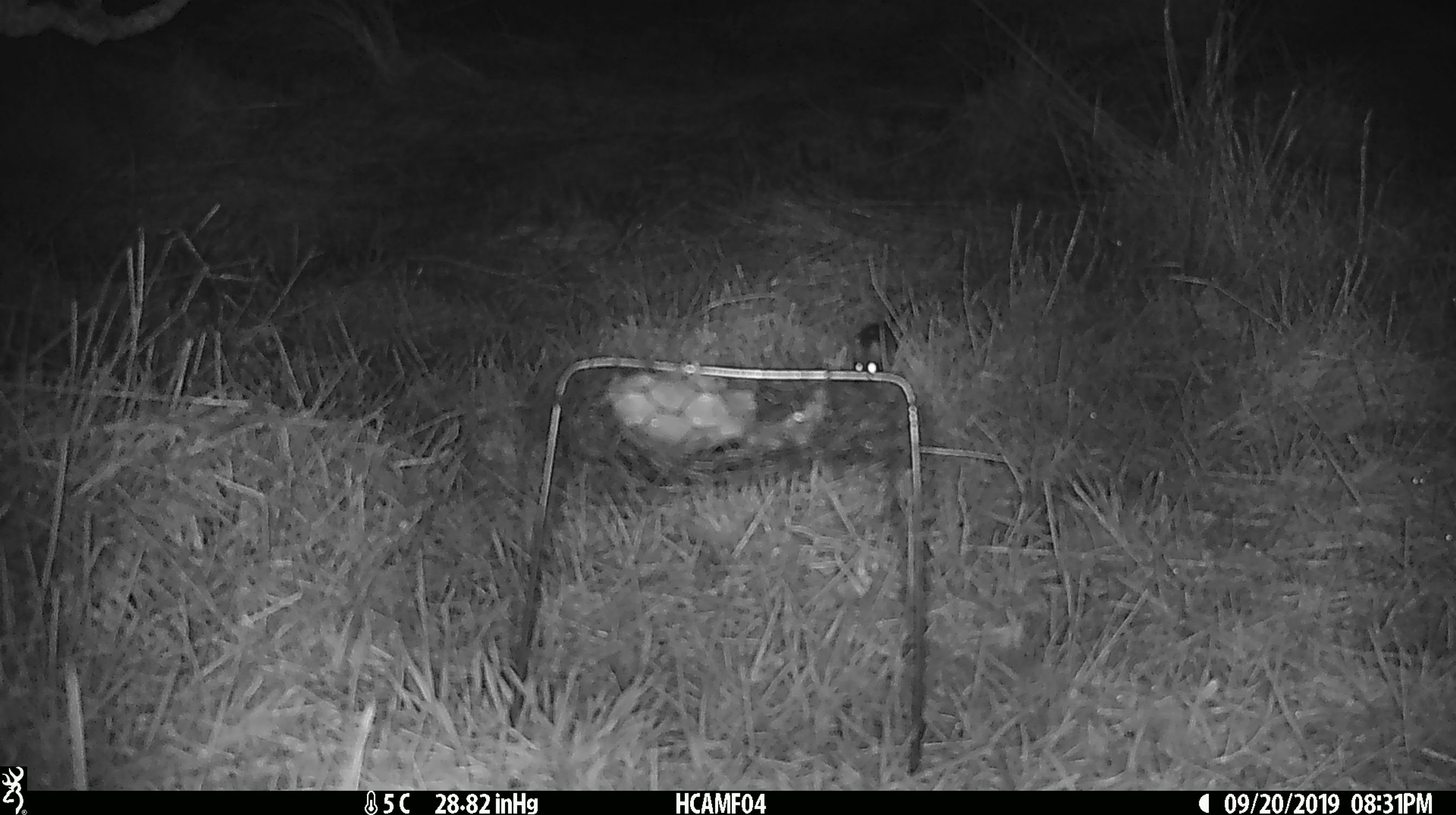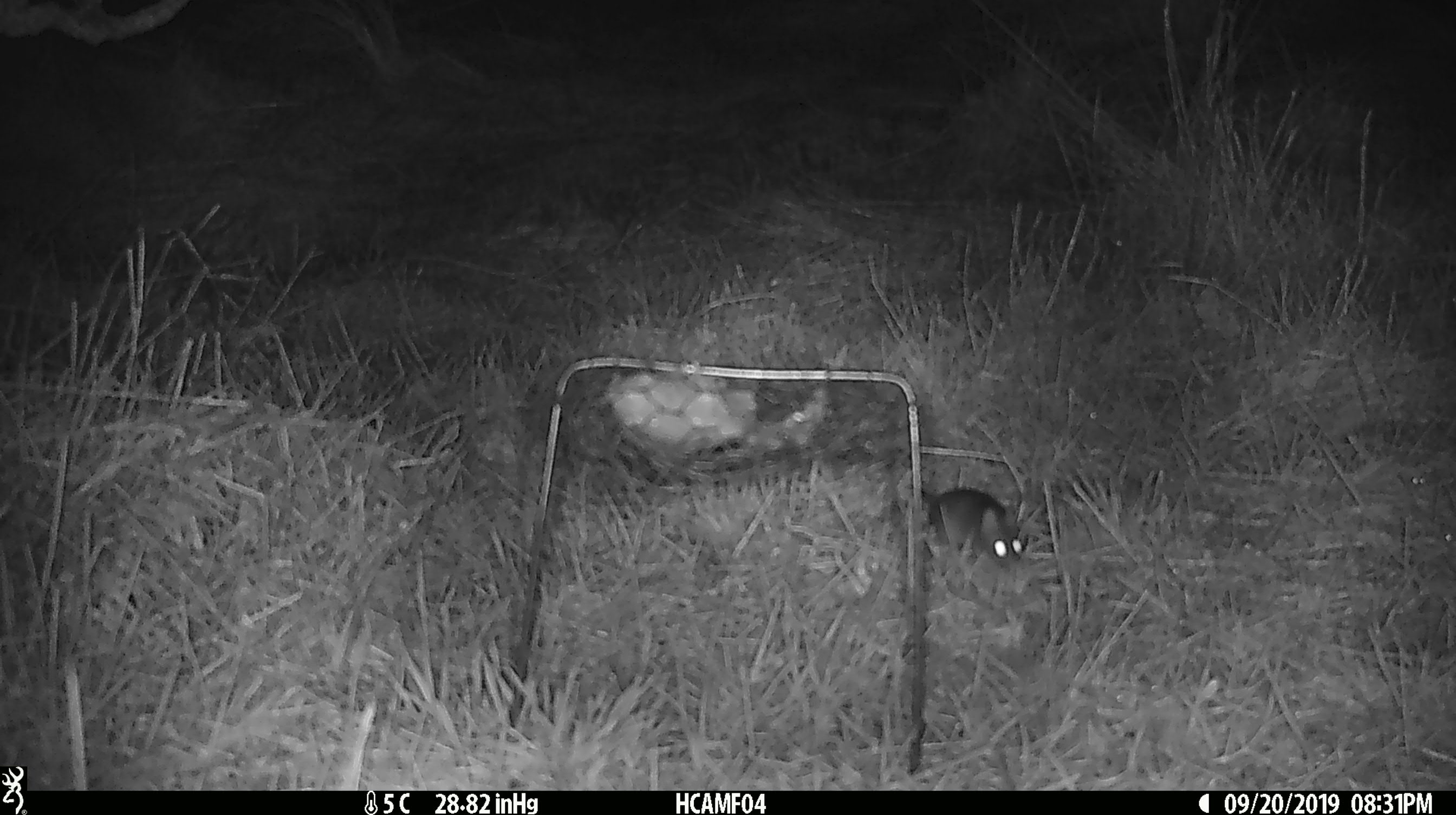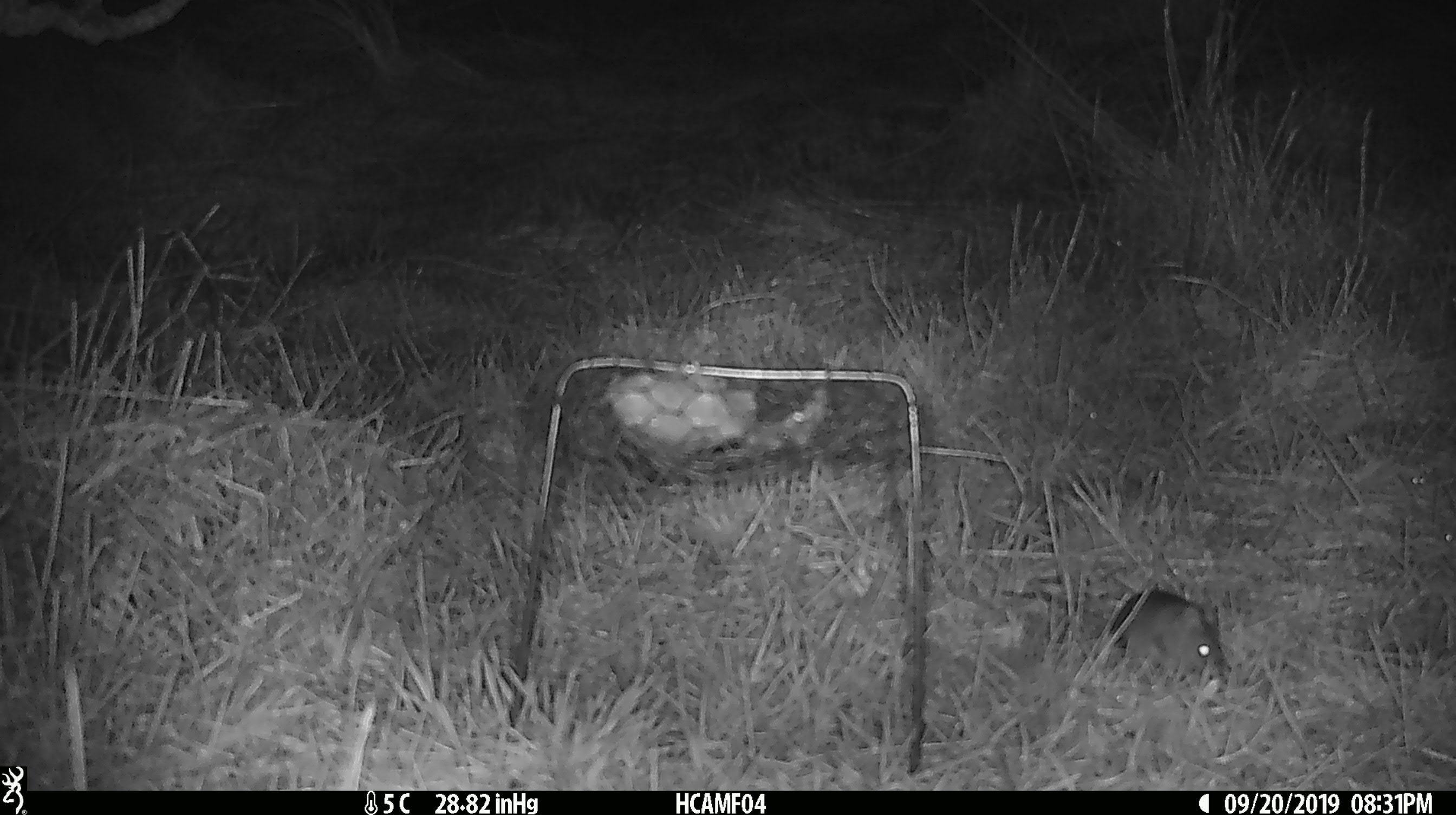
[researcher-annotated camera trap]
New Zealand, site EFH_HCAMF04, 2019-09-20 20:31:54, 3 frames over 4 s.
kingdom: Animalia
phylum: Chordata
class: Mammalia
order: Rodentia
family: Muridae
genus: Mus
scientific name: Mus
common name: mouse